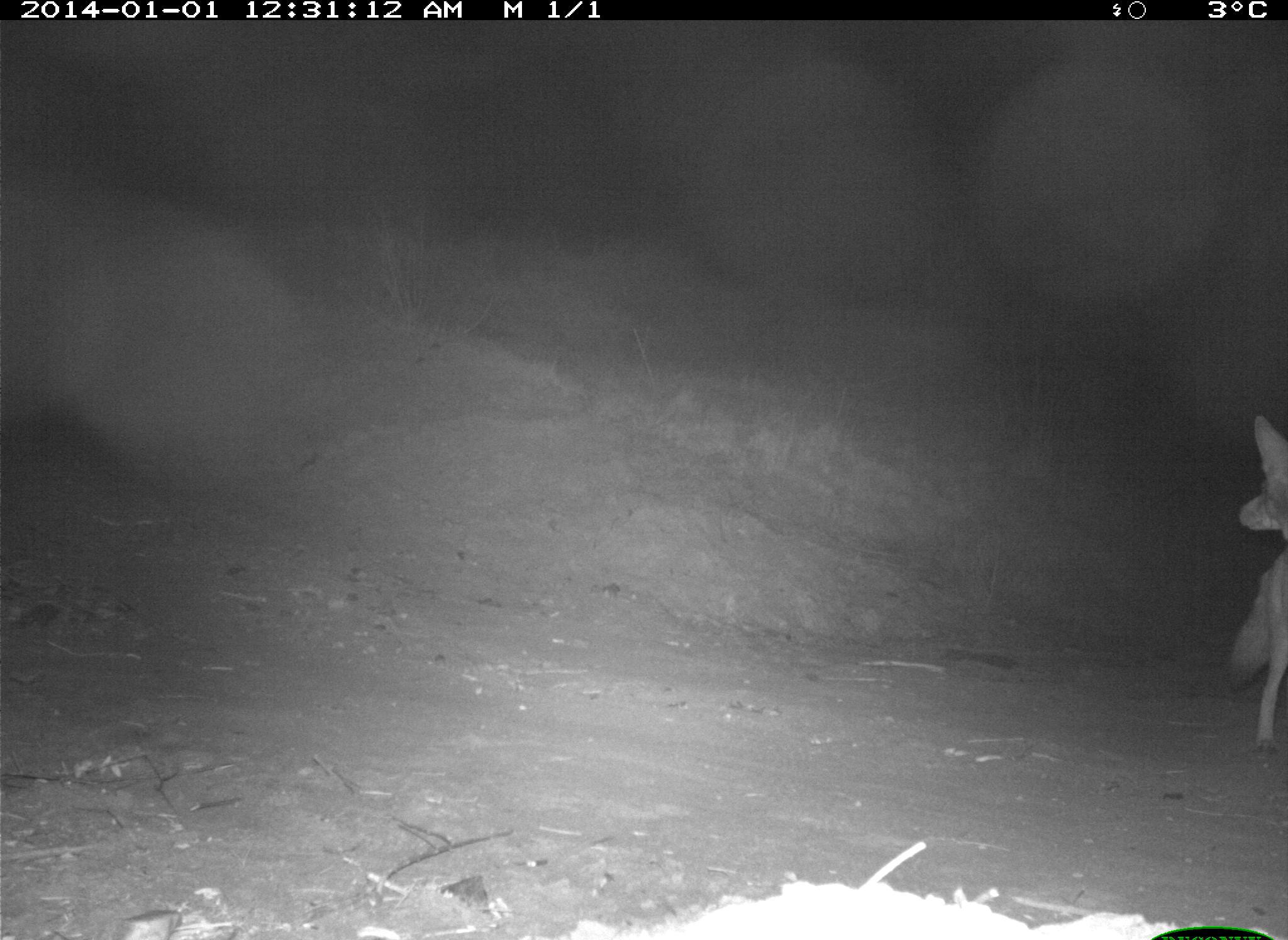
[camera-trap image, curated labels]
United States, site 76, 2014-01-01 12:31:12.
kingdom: Animalia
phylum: Chordata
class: Mammalia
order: Carnivora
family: Canidae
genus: Canis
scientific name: Canis latrans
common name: coyote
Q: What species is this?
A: Coyote (Canis latrans).